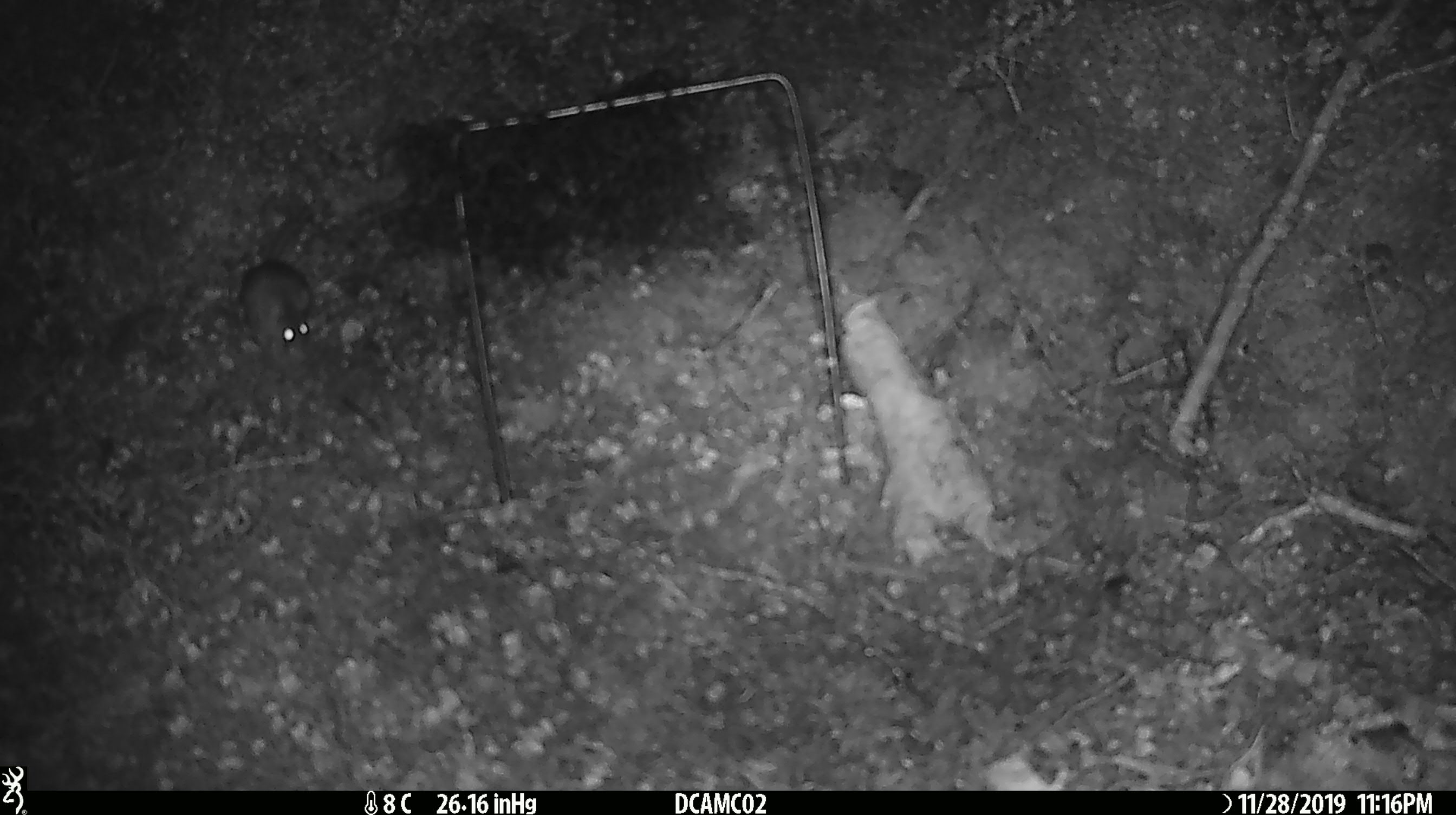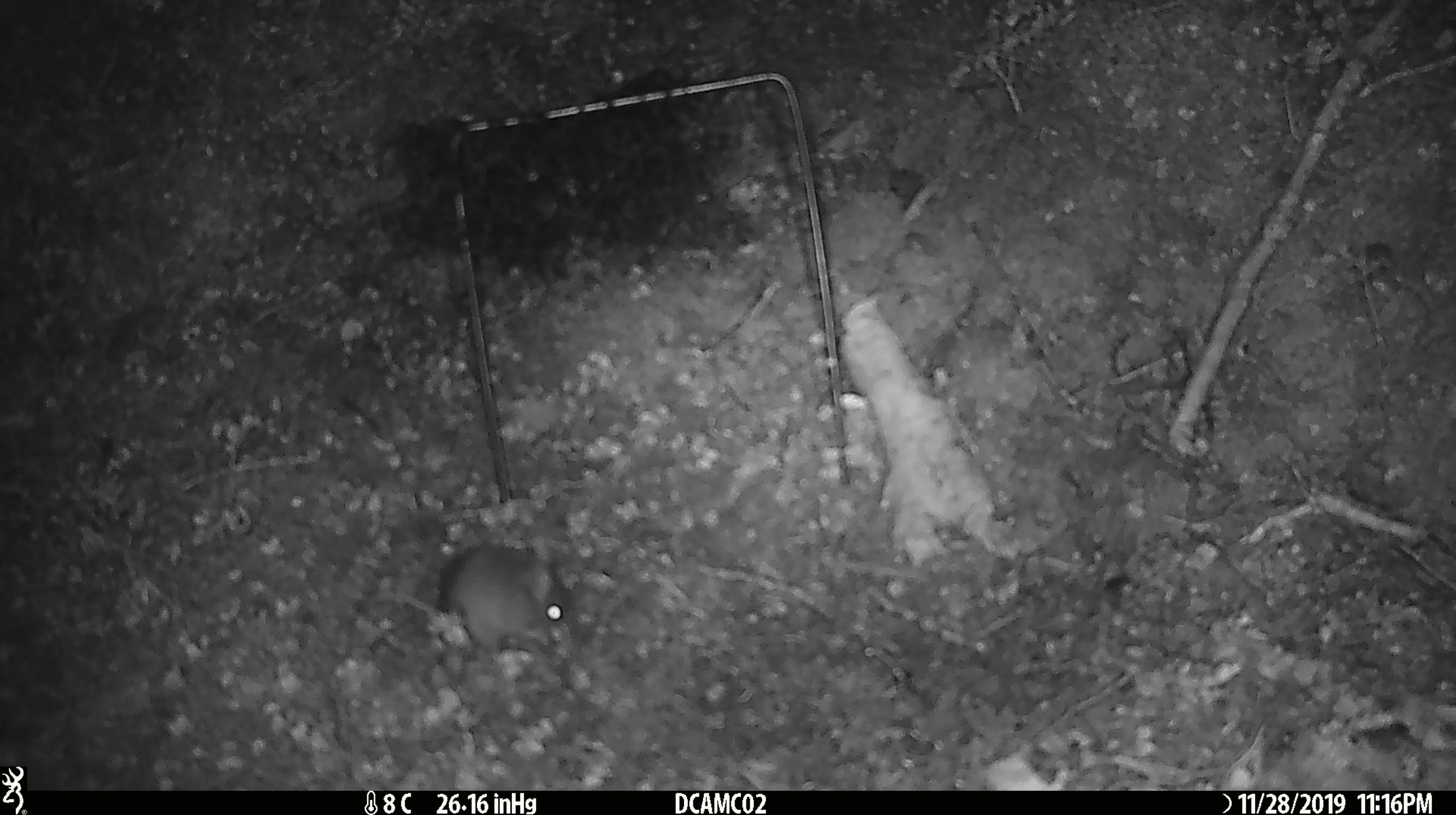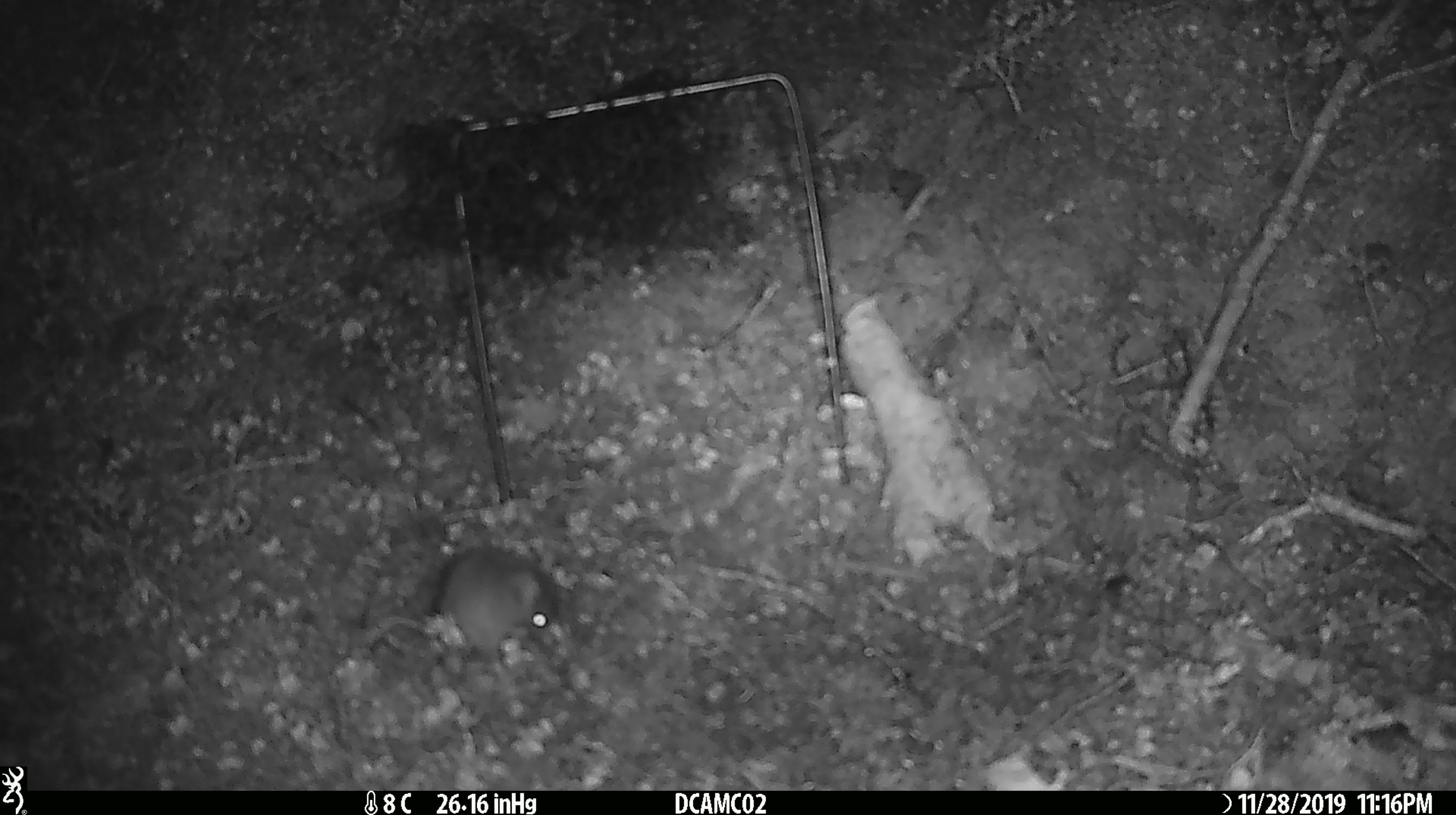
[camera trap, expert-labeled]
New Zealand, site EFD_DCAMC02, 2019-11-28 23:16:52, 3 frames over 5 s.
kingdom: Animalia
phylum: Chordata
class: Mammalia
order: Rodentia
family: Muridae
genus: Mus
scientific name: Mus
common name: mouse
Mouse (Mus).